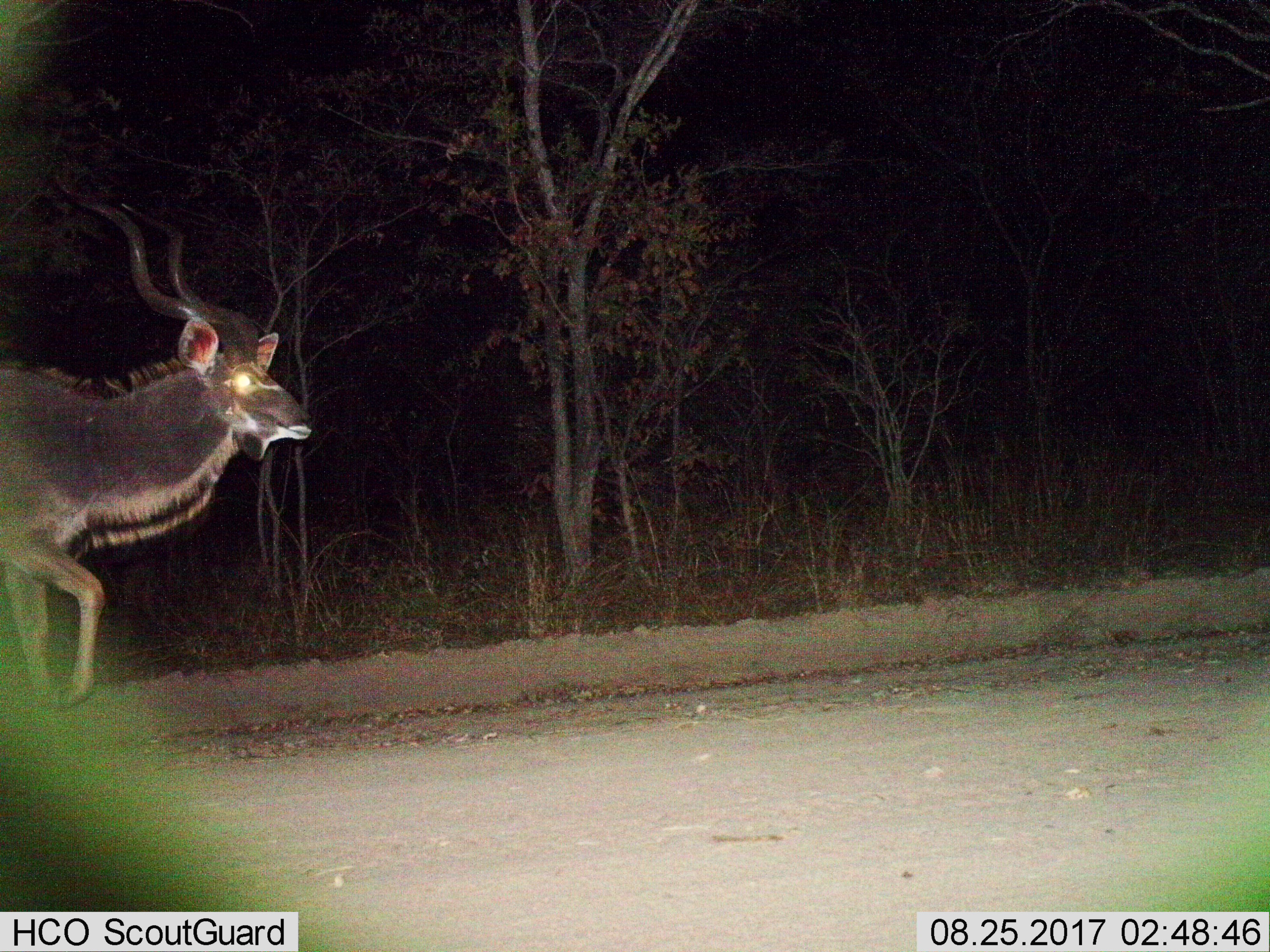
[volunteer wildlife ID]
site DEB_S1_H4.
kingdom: Animalia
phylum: Chordata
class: Mammalia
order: Artiodactyla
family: Bovidae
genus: Tragelaphus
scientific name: Tragelaphus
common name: kudu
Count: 1.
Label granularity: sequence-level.